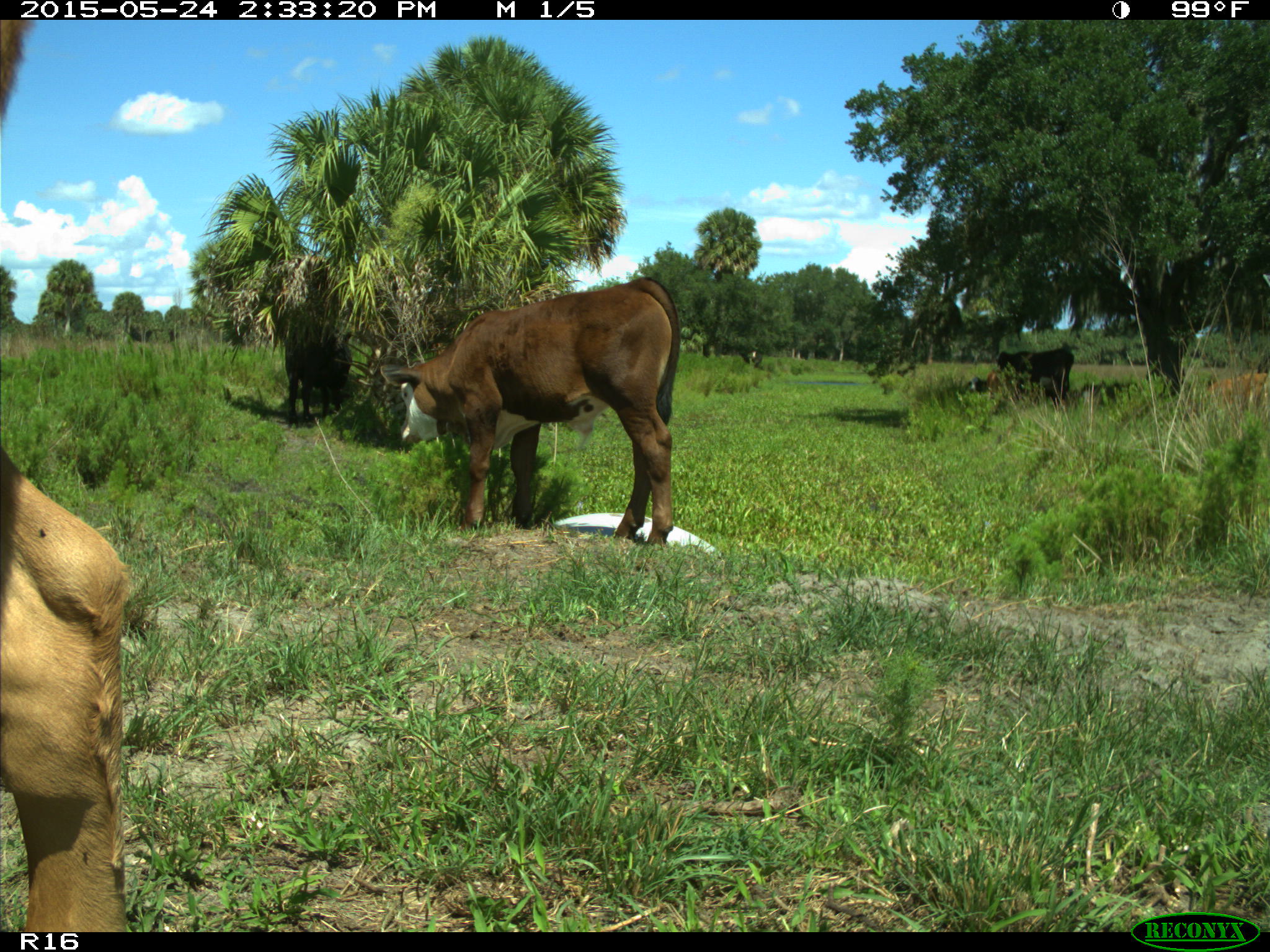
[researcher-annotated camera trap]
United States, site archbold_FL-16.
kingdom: Animalia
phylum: Chordata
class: Mammalia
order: Artiodactyla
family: Bovidae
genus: Bos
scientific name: Bos taurus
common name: domestic cow